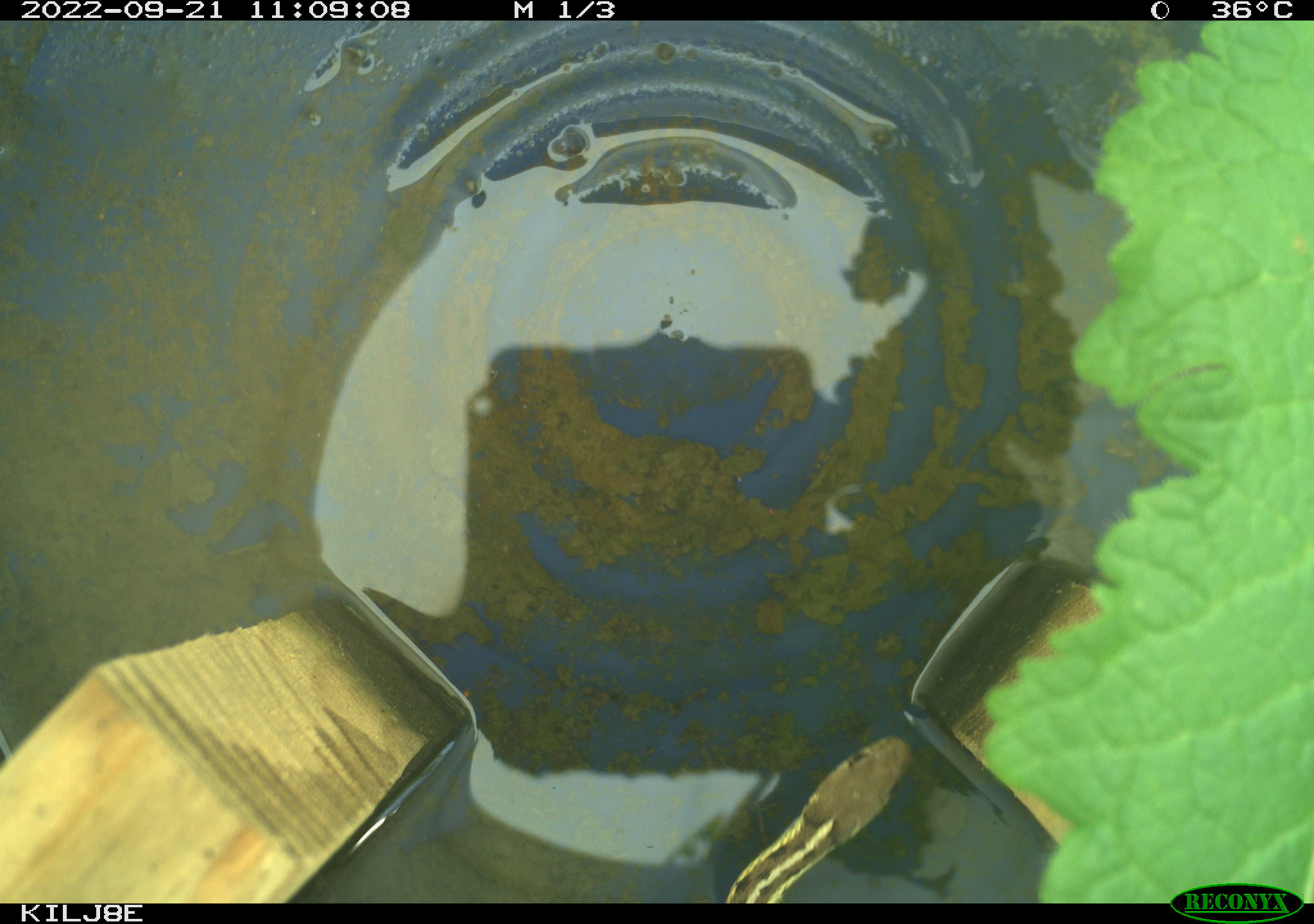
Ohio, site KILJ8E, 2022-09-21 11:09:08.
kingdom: Animalia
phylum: Chordata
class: Reptilia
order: Squamata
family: Colubridae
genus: Thamnophis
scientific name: Thamnophis sirtalis sirtalis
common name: eastern gartersnake